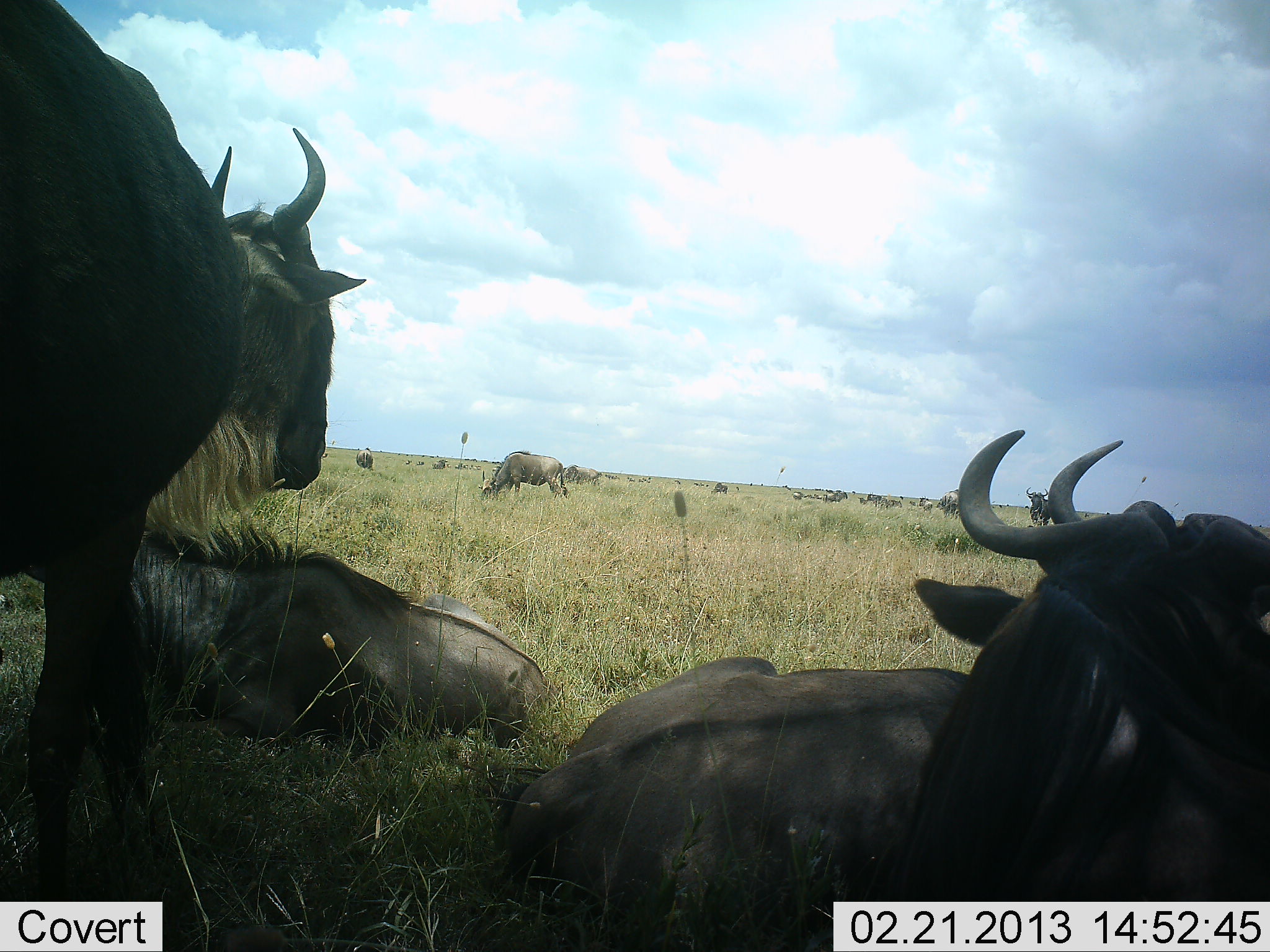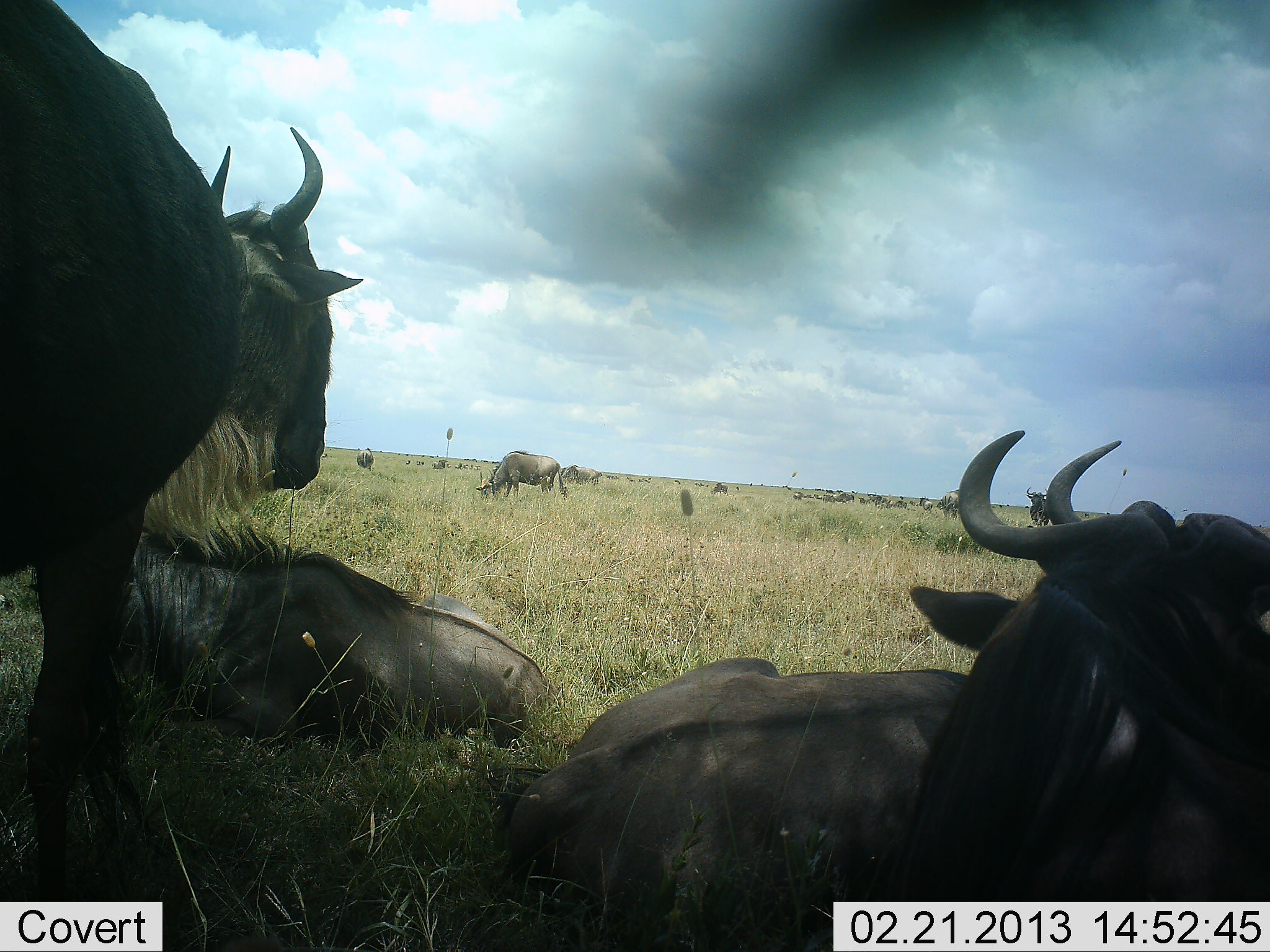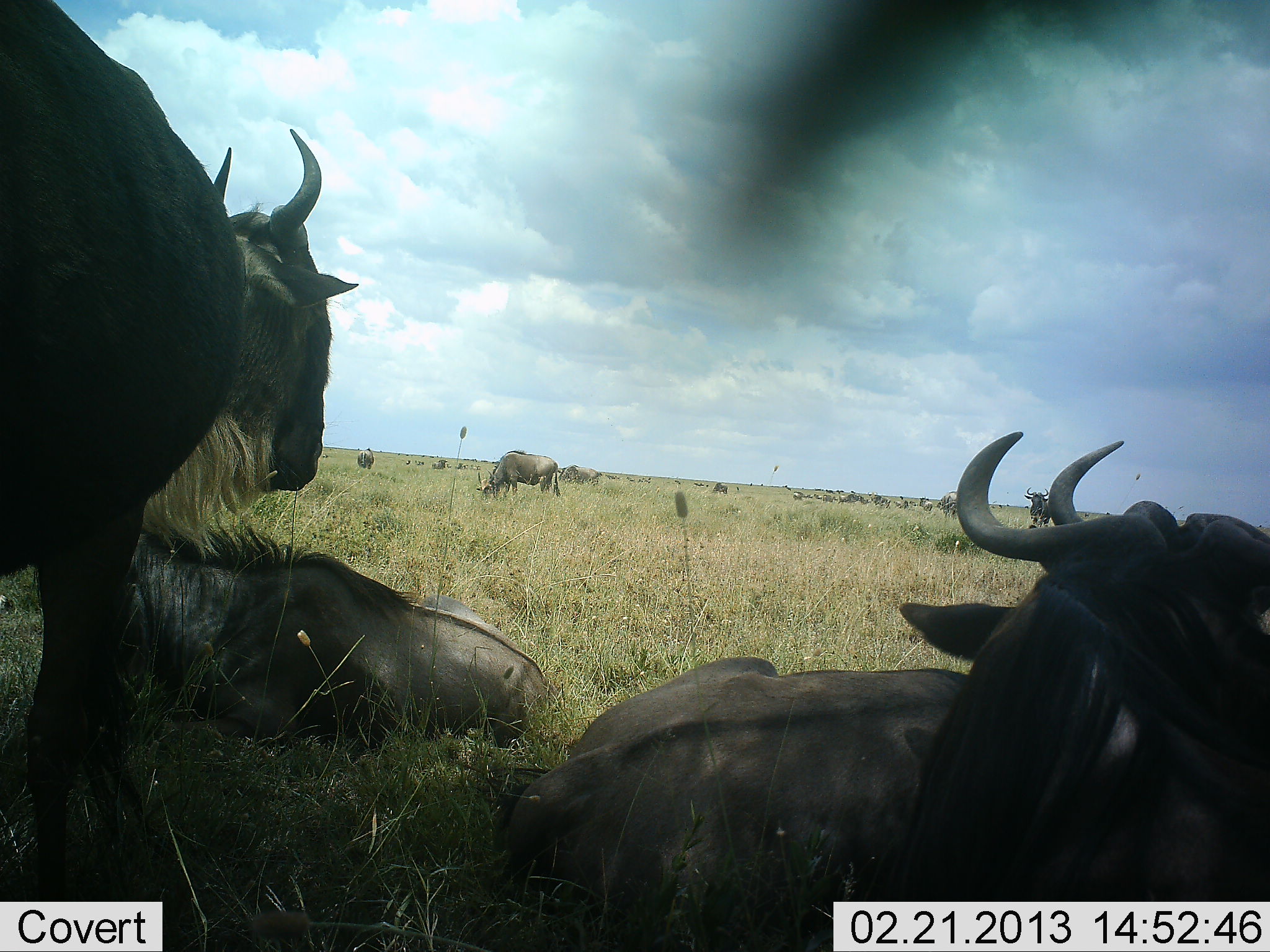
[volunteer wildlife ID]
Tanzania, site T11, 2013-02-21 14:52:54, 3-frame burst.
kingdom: Animalia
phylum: Chordata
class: Mammalia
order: Artiodactyla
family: Bovidae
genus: Connochaetes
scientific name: Connochaetes taurinus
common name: blue wildebeest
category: wildebeest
Wildebeest (blue wildebeest) (Connochaetes taurinus), count 11-50. Behavior (volunteer vote fractions): standing 64%, resting 97%, moving 14%, interacting 8%. Young present (vote fraction): 0%. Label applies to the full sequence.